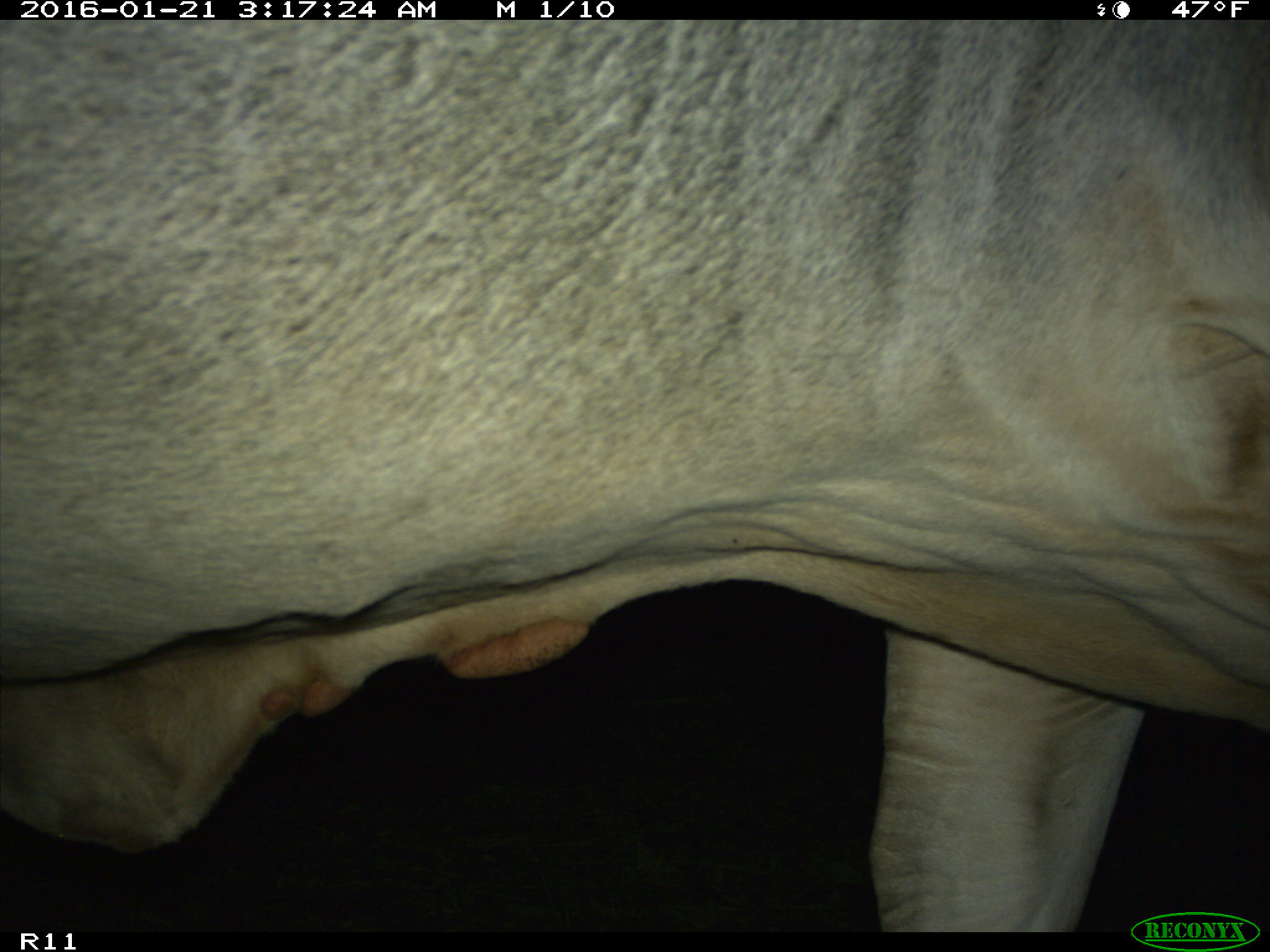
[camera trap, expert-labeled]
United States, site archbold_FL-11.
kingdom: Animalia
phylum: Chordata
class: Mammalia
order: Artiodactyla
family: Bovidae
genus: Bos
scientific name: Bos taurus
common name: domestic cow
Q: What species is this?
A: Bos taurus (domestic cow).